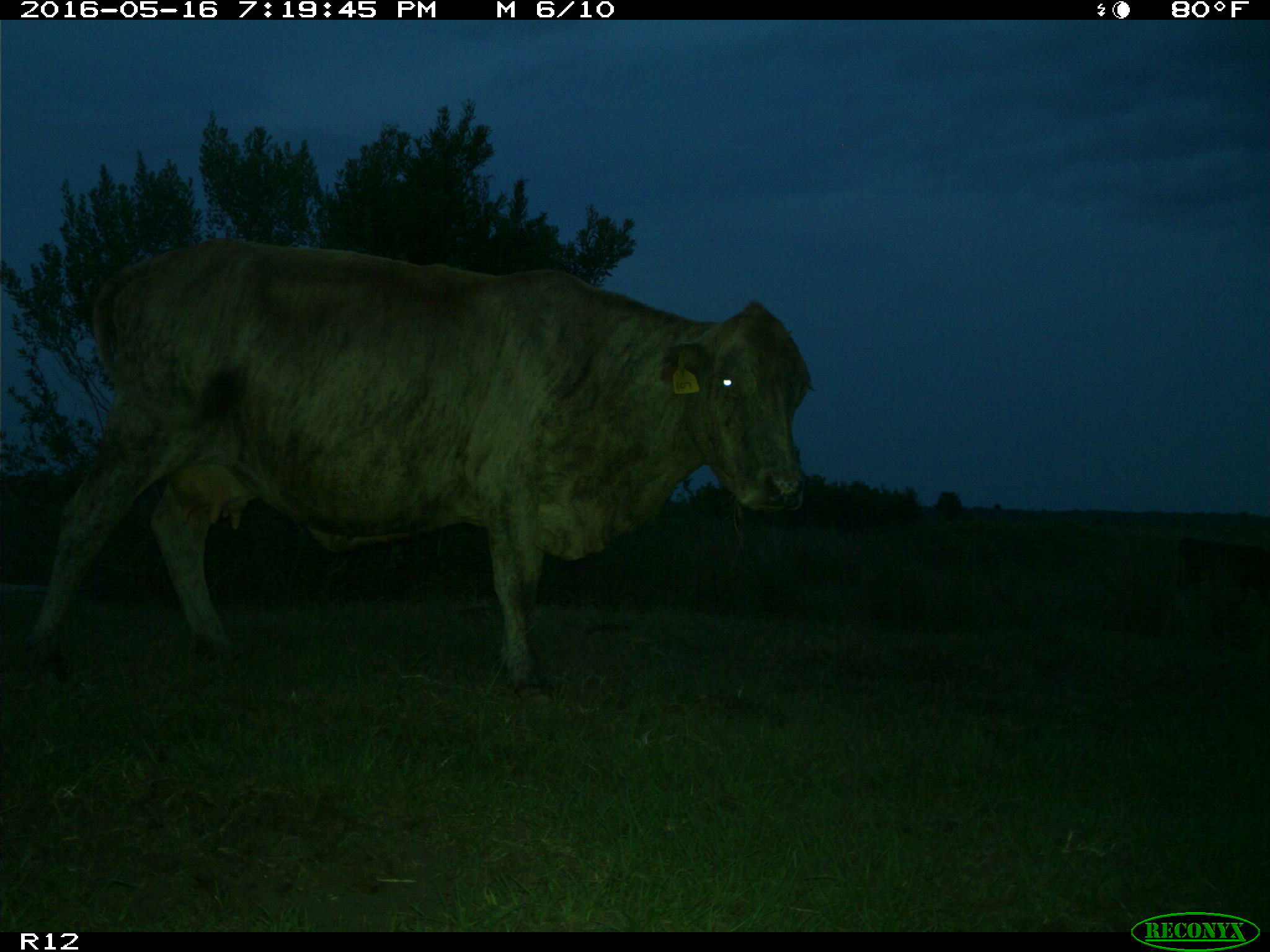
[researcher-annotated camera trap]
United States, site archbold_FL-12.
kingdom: Animalia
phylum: Chordata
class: Mammalia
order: Artiodactyla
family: Bovidae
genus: Bos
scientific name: Bos taurus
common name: domestic cow